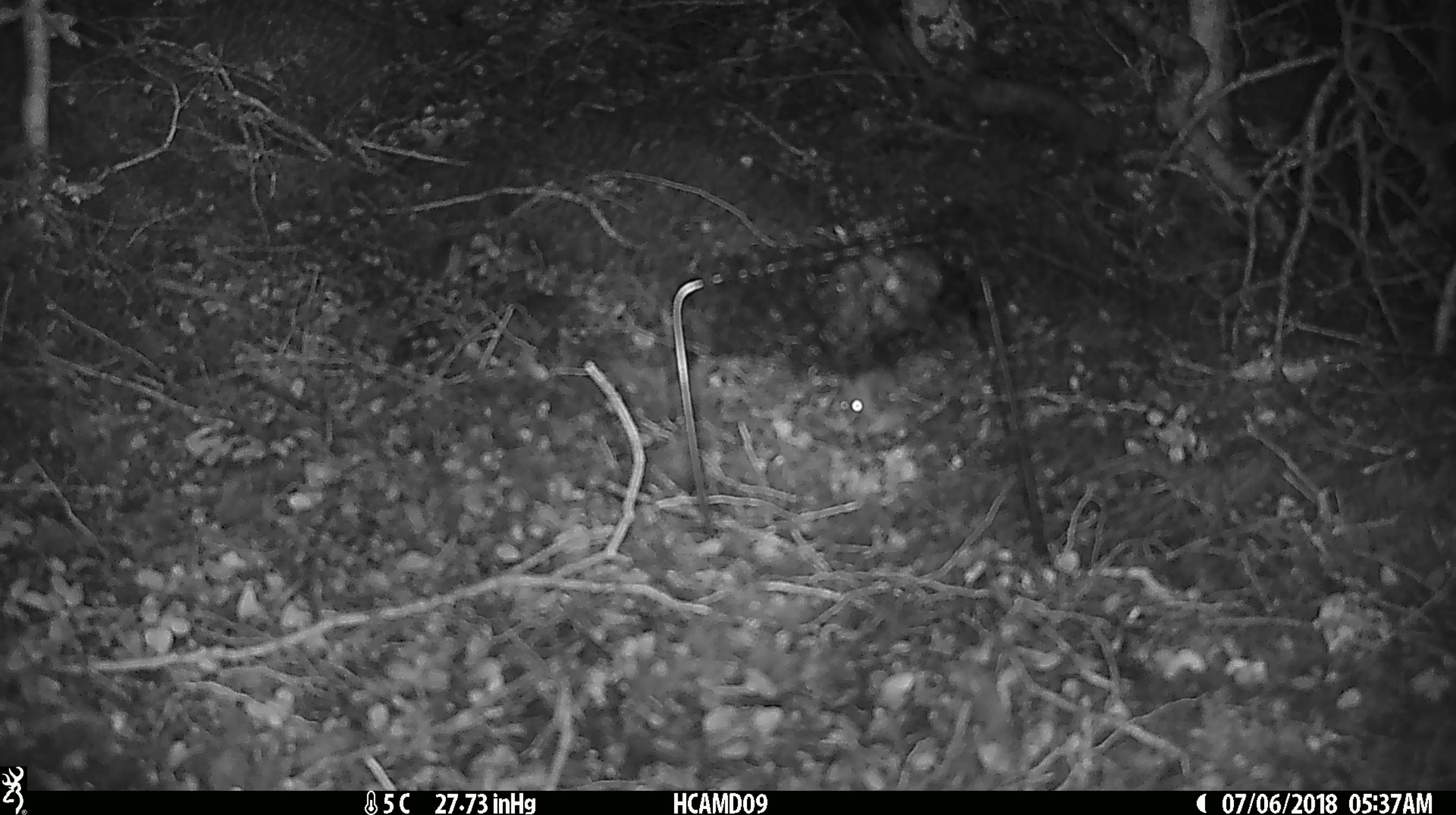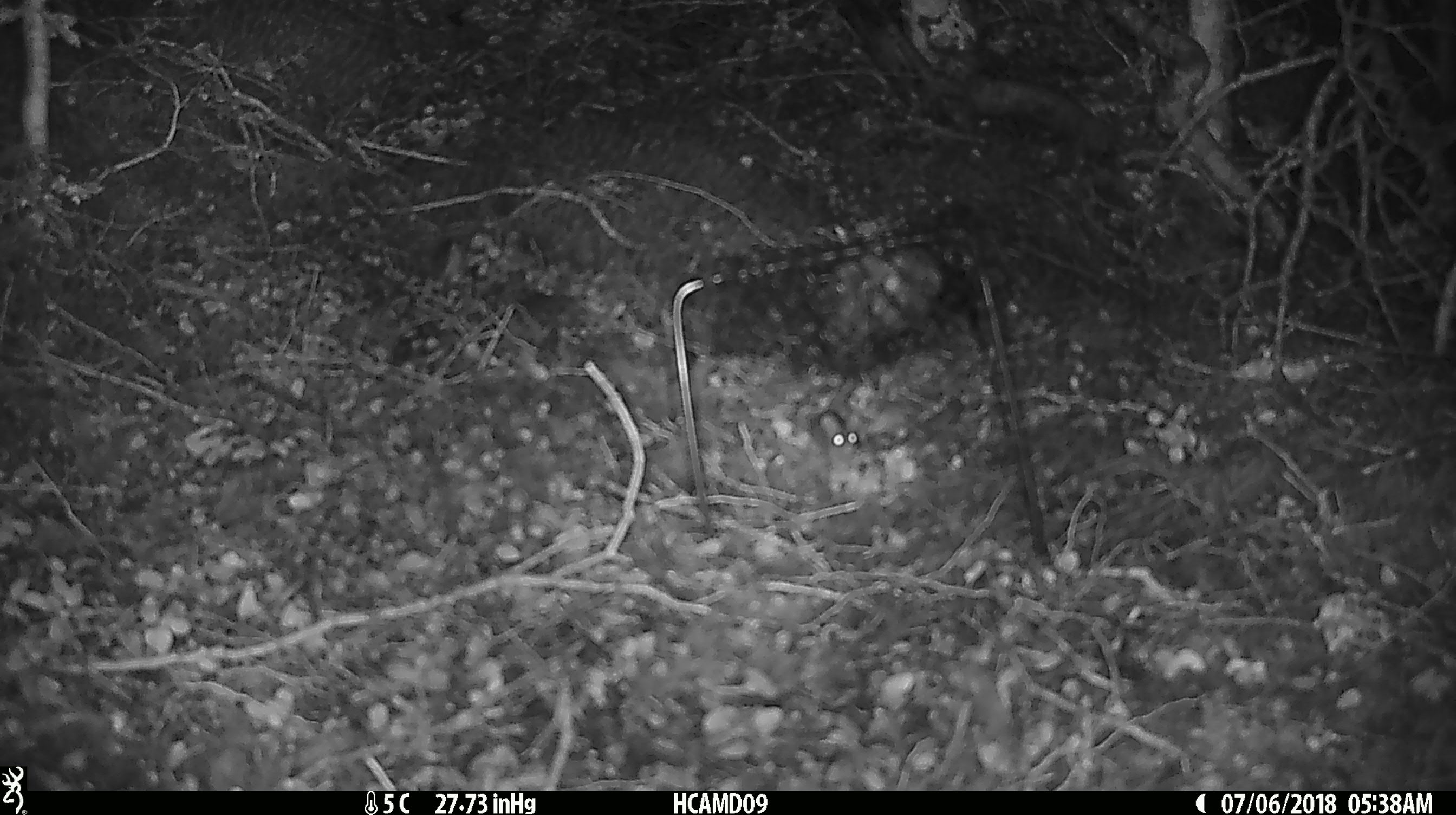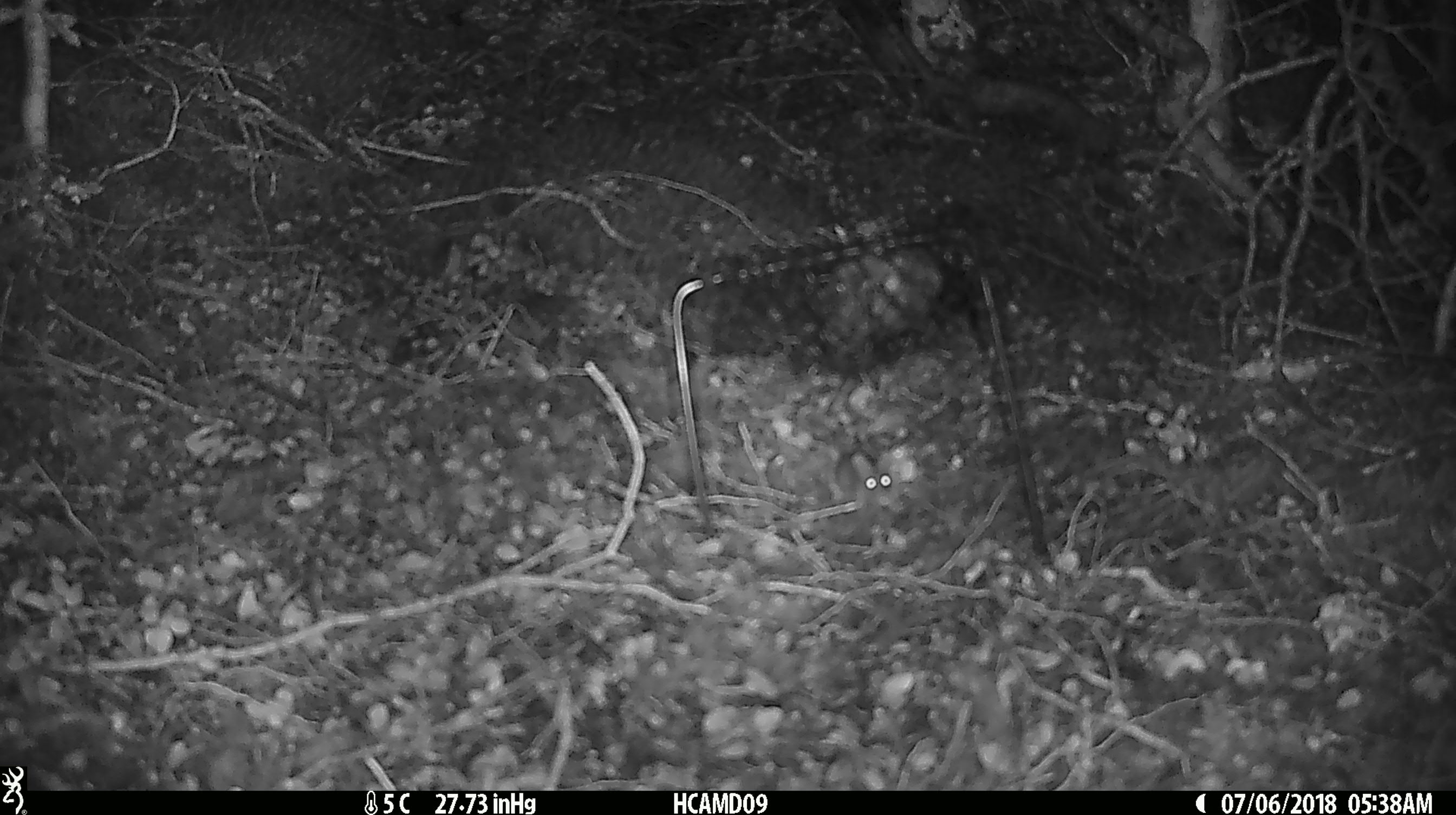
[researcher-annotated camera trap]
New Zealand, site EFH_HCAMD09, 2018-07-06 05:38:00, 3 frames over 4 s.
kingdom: Animalia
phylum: Chordata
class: Mammalia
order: Rodentia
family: Muridae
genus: Mus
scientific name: Mus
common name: mouse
Mouse (Mus).